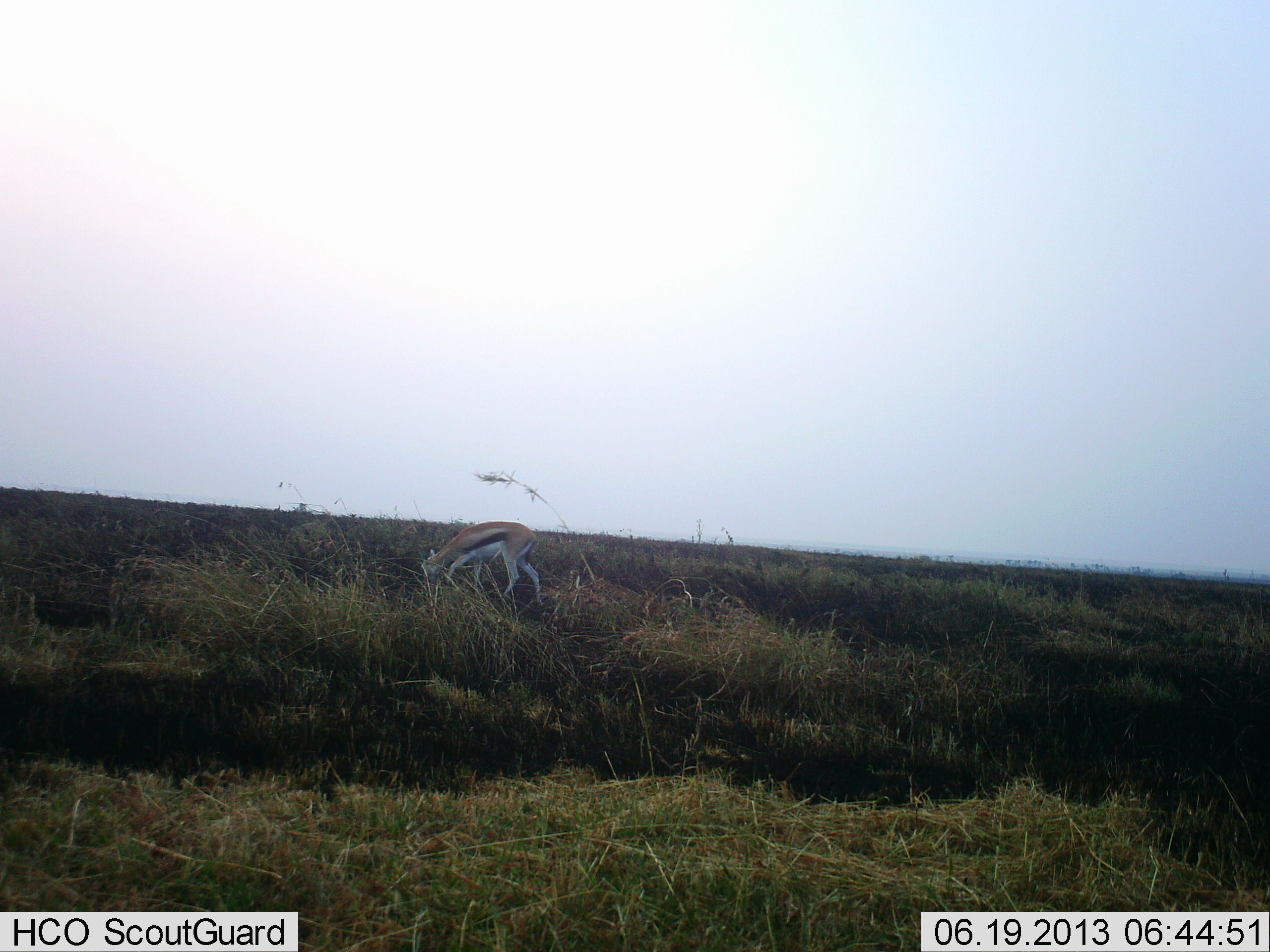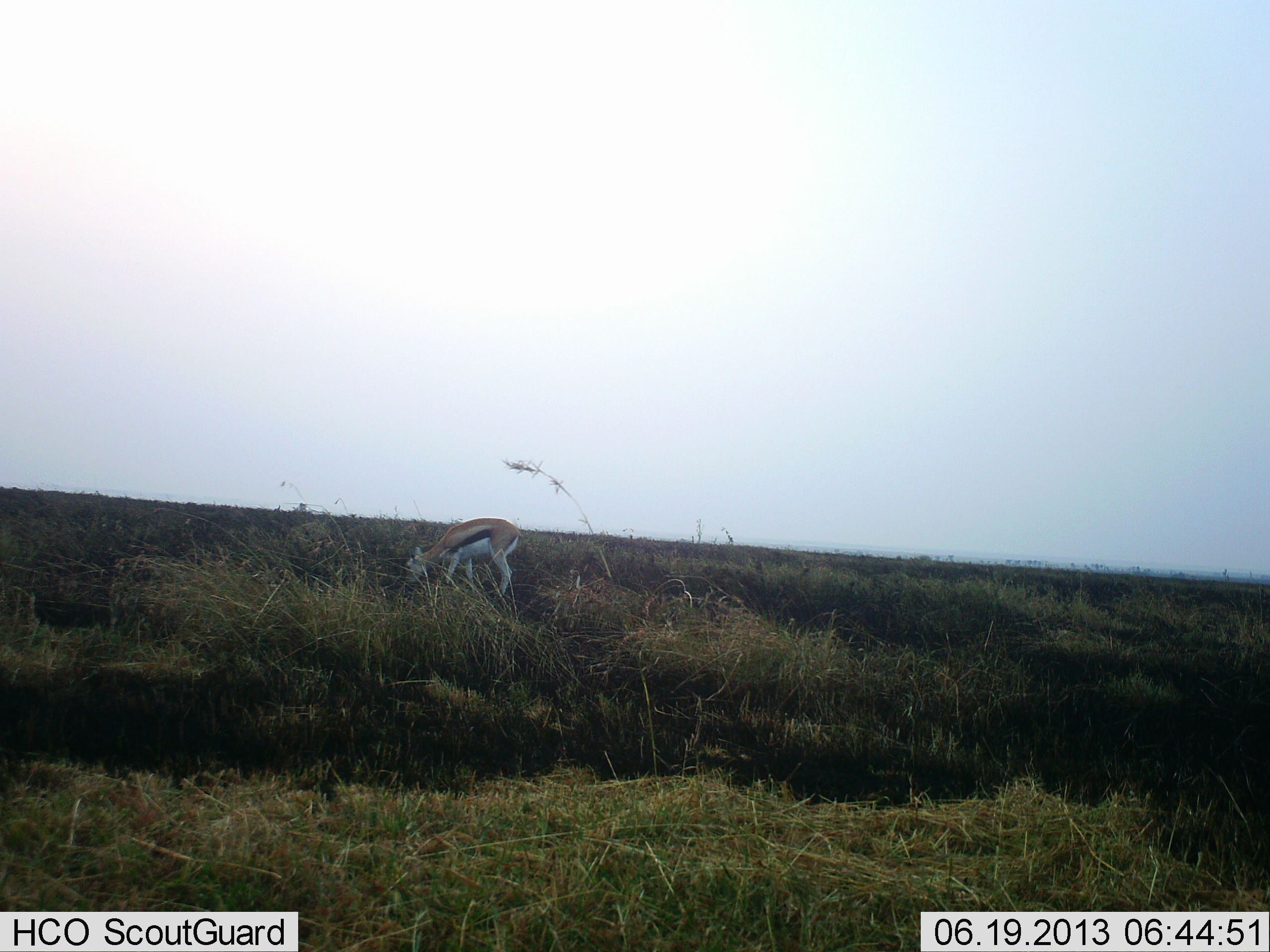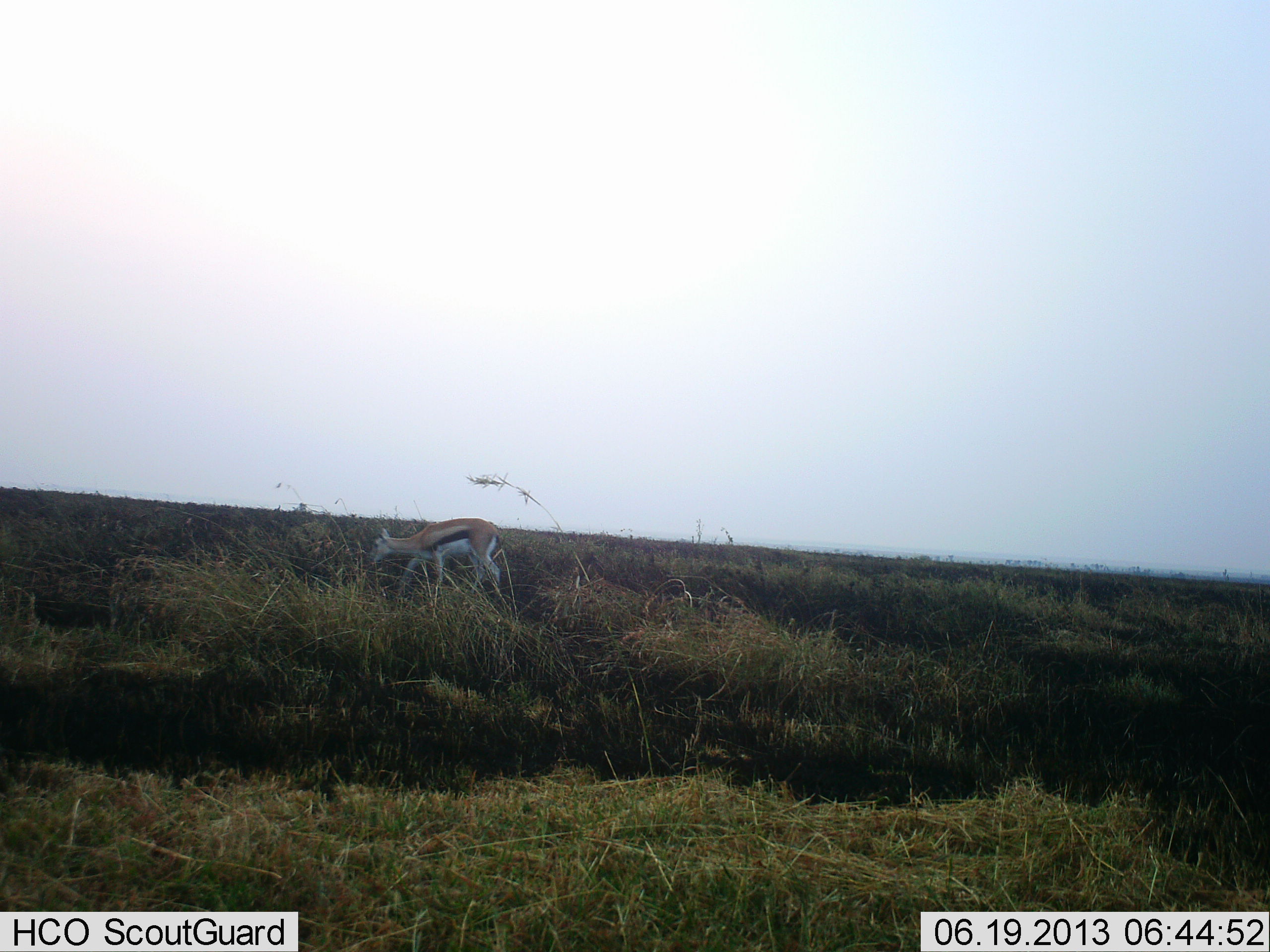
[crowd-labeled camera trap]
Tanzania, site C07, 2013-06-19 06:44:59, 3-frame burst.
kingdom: Animalia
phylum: Chordata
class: Mammalia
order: Artiodactyla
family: Bovidae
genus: Eudorcas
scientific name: Eudorcas thomsonii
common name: thomson's gazelle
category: gazellethomsons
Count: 1.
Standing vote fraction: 12%.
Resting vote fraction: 0%.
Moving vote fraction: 29%.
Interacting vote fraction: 0%.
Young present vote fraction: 0%.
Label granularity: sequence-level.